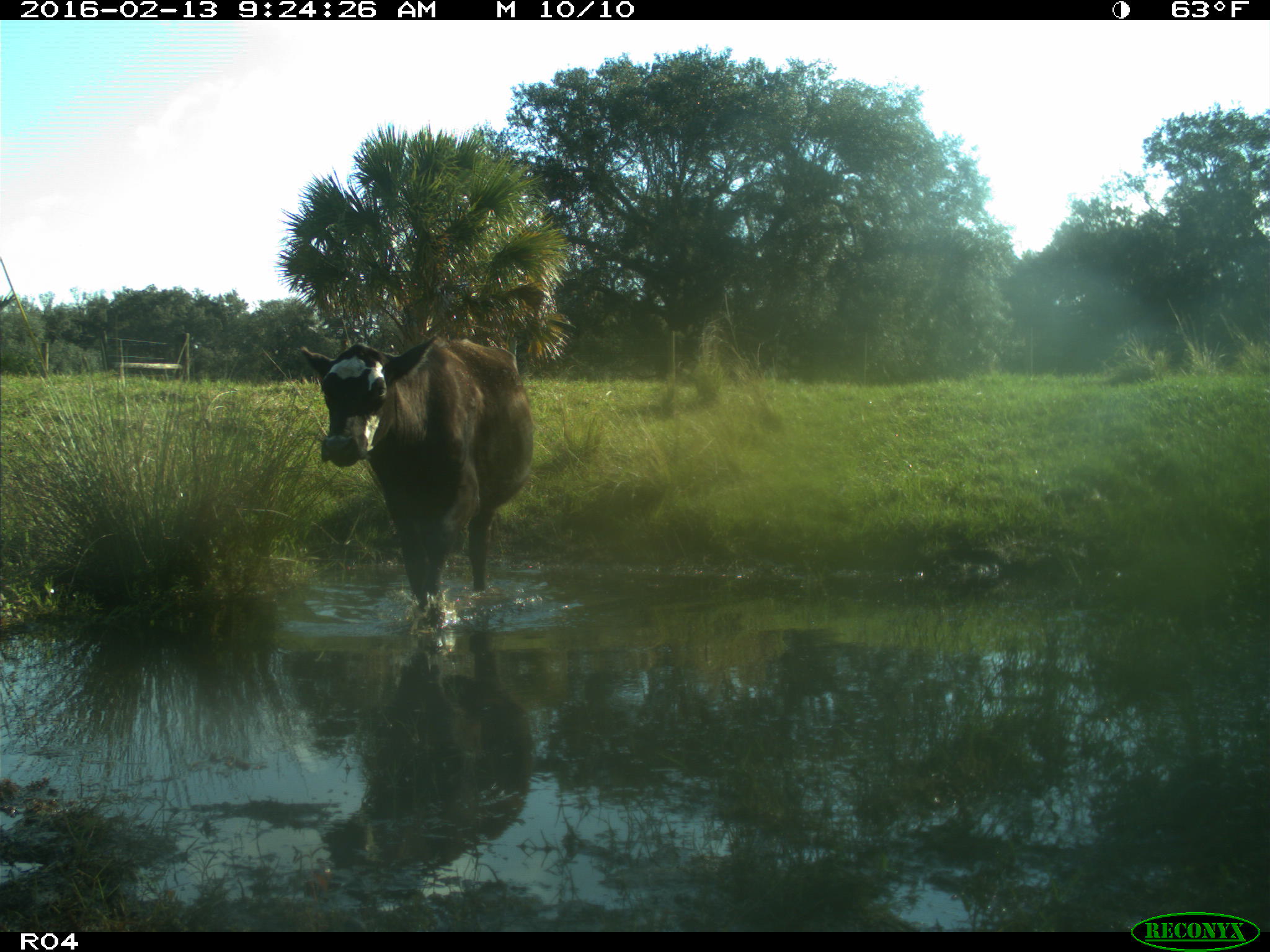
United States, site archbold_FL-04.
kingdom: Animalia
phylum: Chordata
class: Mammalia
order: Artiodactyla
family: Bovidae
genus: Bos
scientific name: Bos taurus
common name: domestic cow